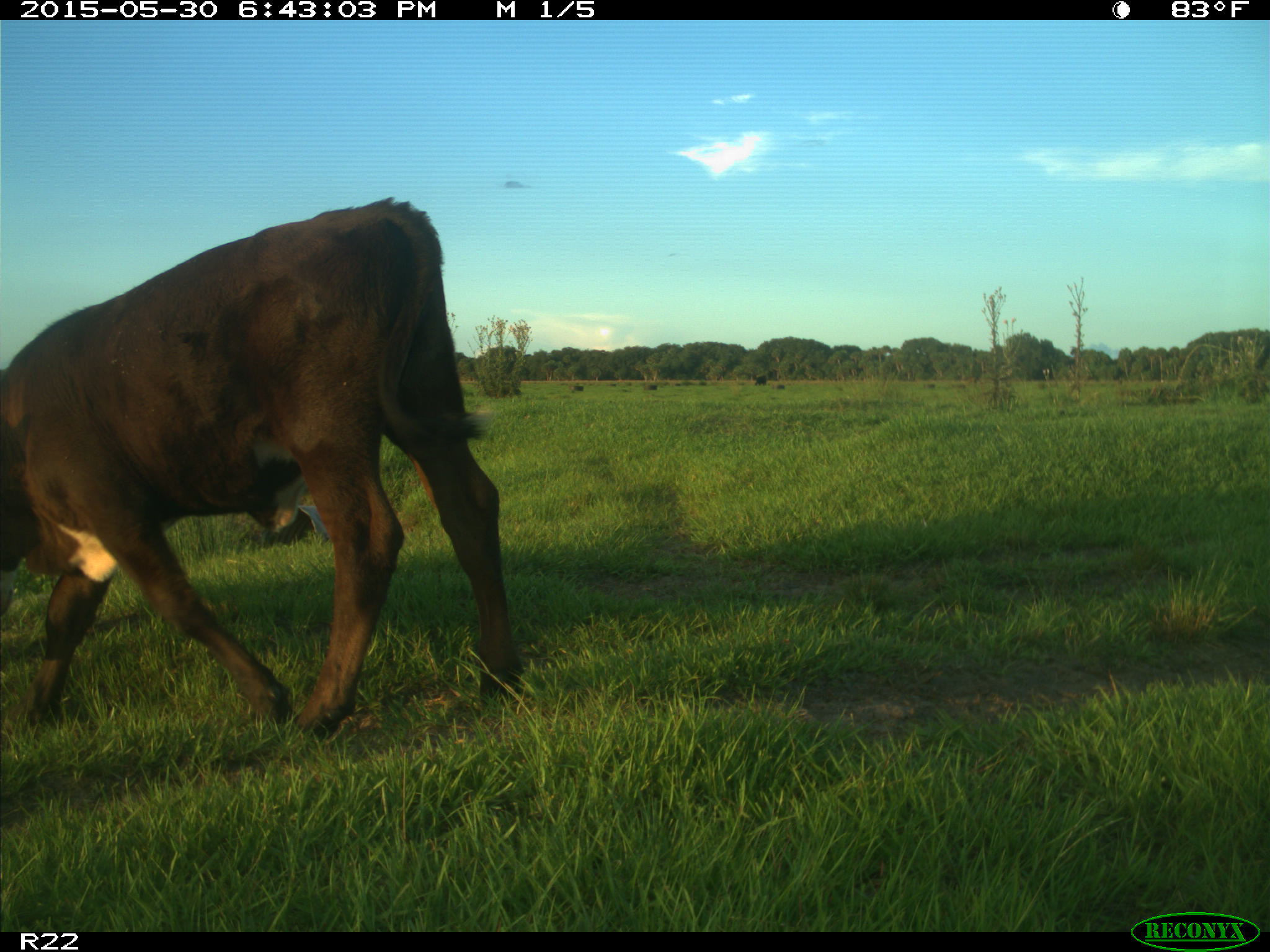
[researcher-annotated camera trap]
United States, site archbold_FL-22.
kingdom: Animalia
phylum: Chordata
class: Mammalia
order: Artiodactyla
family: Bovidae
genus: Bos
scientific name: Bos taurus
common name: domestic cow